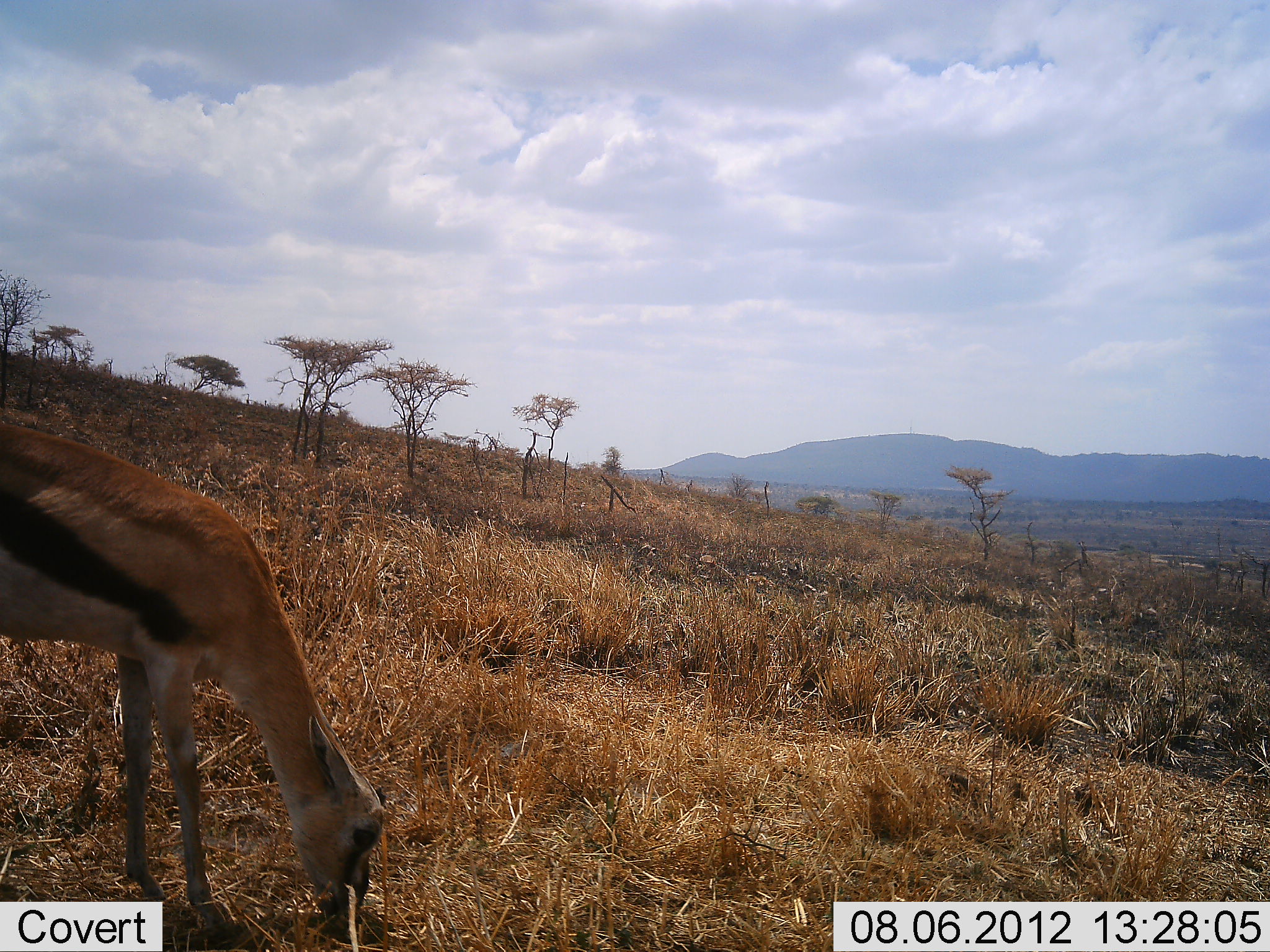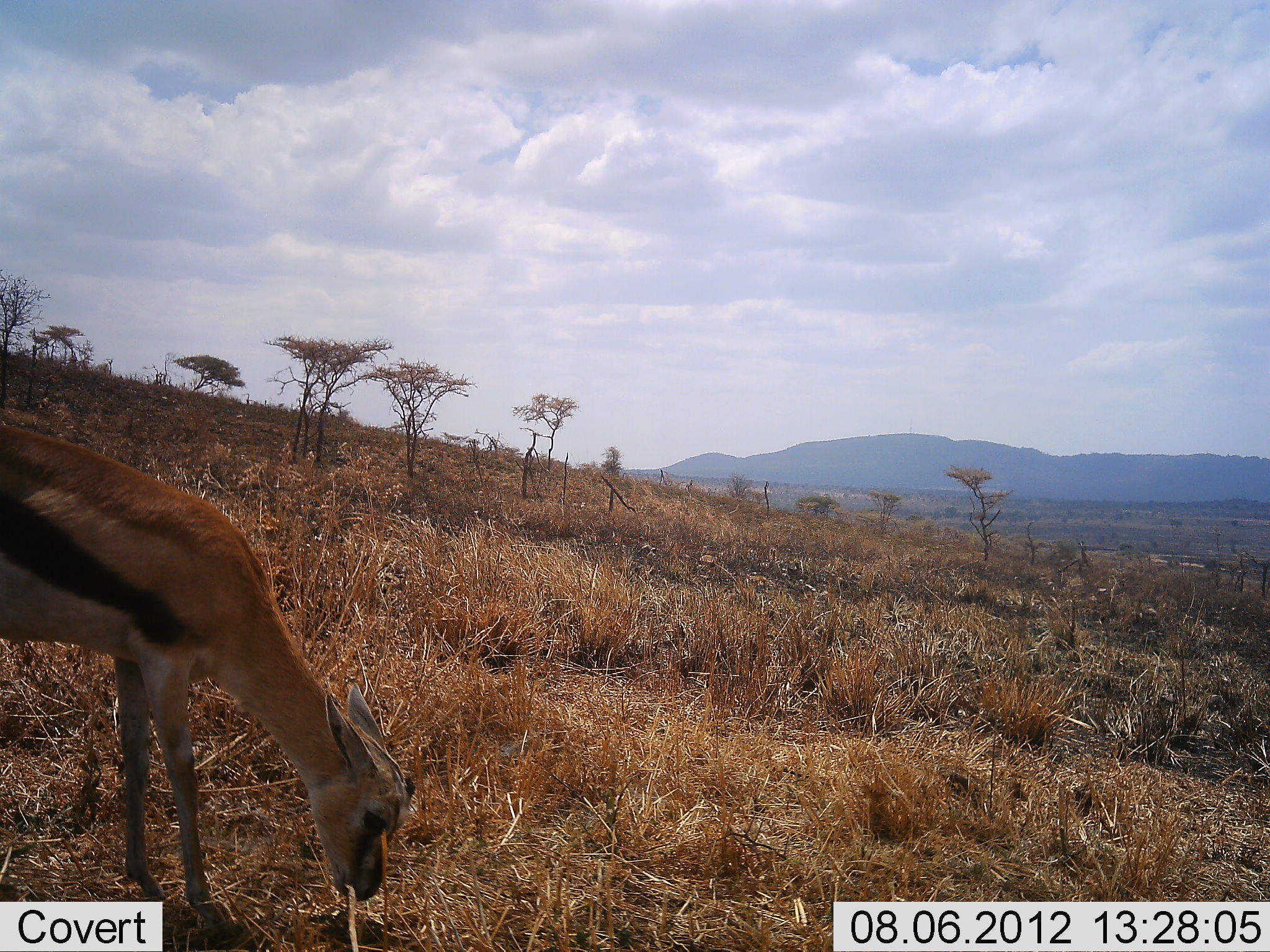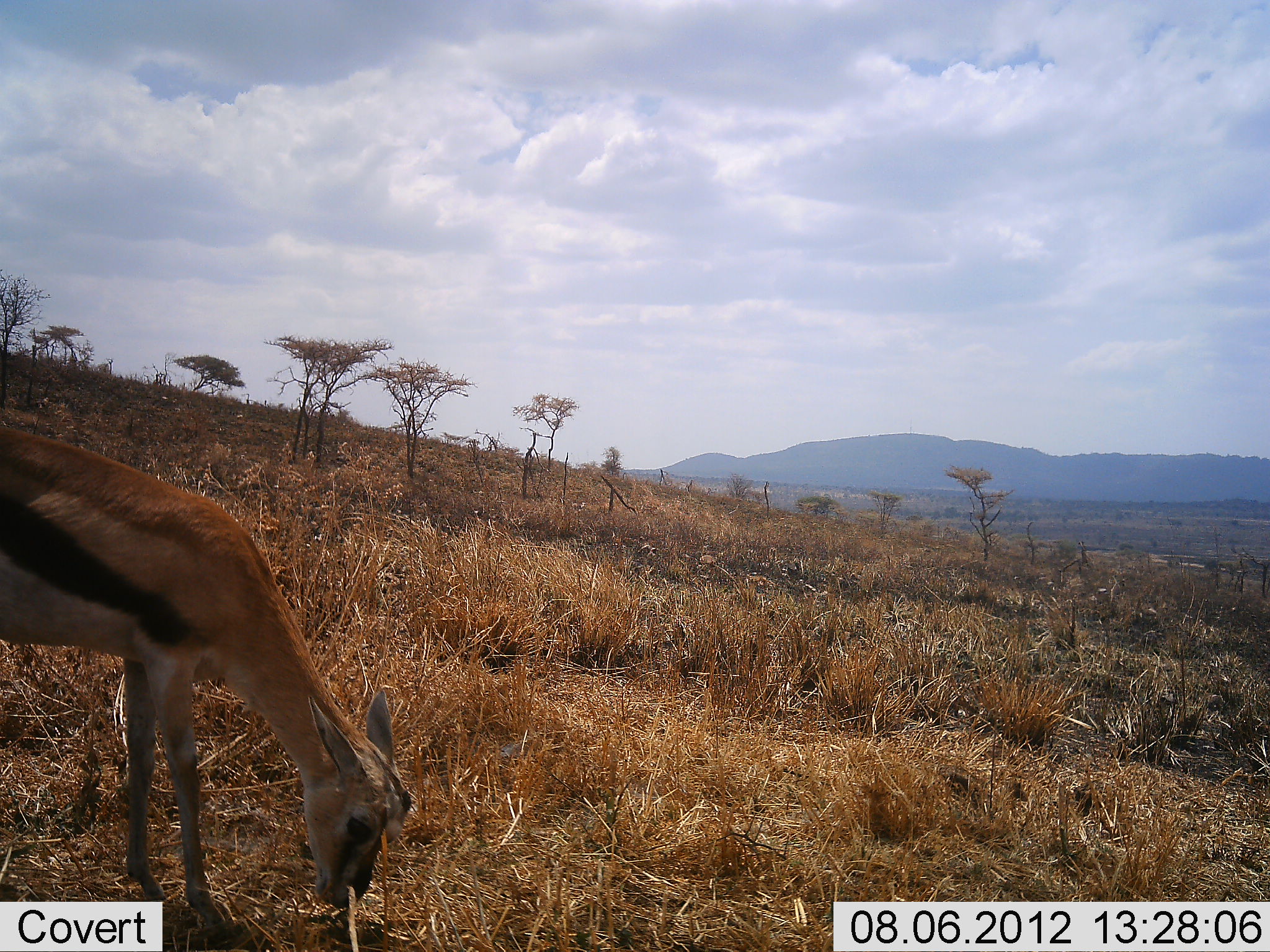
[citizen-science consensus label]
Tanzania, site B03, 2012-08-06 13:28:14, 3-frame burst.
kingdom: Animalia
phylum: Chordata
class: Mammalia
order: Artiodactyla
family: Bovidae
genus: Eudorcas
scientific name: Eudorcas thomsonii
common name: thomson's gazelle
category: gazellethomsons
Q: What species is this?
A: Gazellethomsons (thomson's gazelle) (Eudorcas thomsonii).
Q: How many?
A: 1.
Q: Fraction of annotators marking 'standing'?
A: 10%.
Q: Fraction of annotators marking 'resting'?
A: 0%.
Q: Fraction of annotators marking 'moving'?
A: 0%.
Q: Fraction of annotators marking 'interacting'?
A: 0%.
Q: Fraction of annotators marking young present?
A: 0%.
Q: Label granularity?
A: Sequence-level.